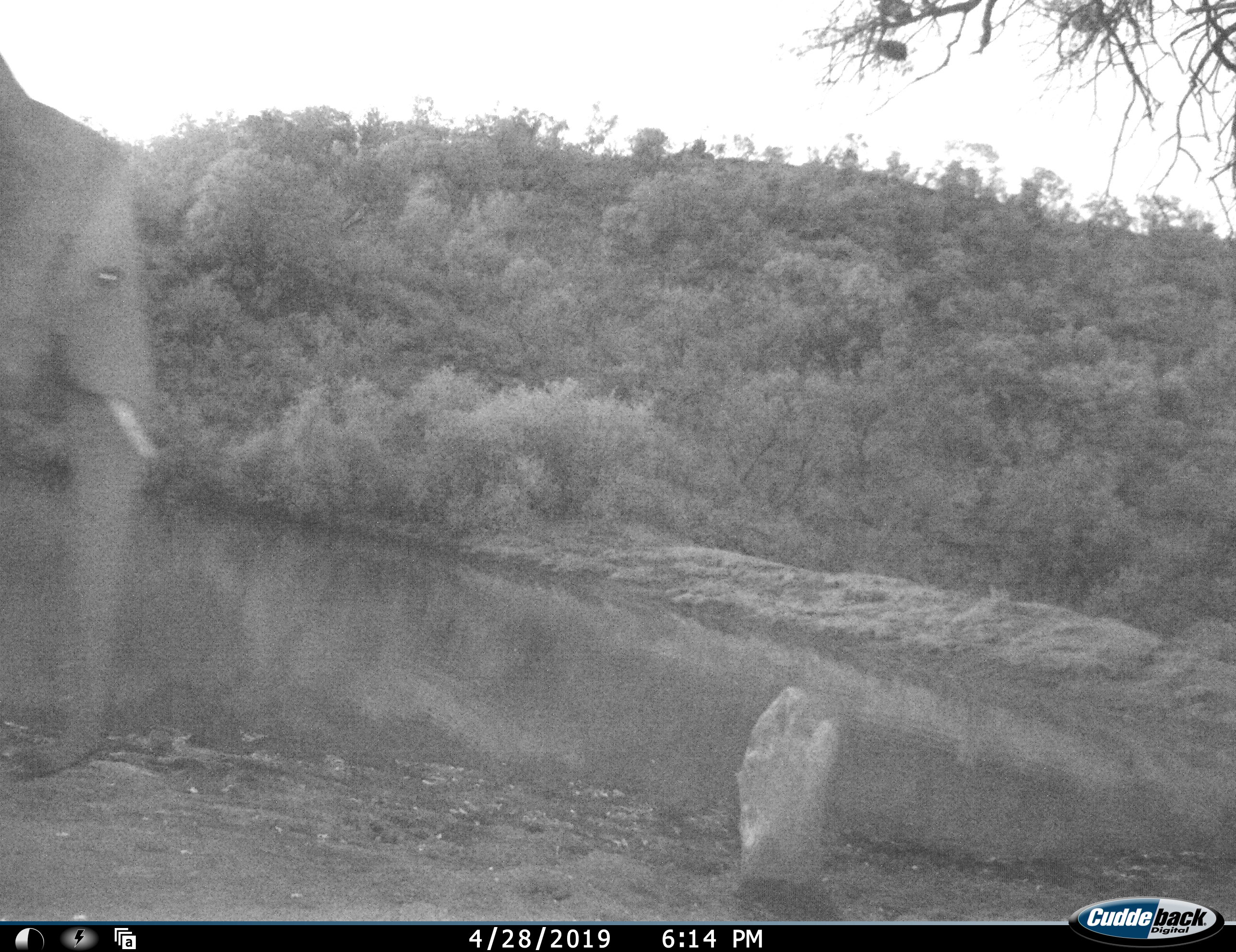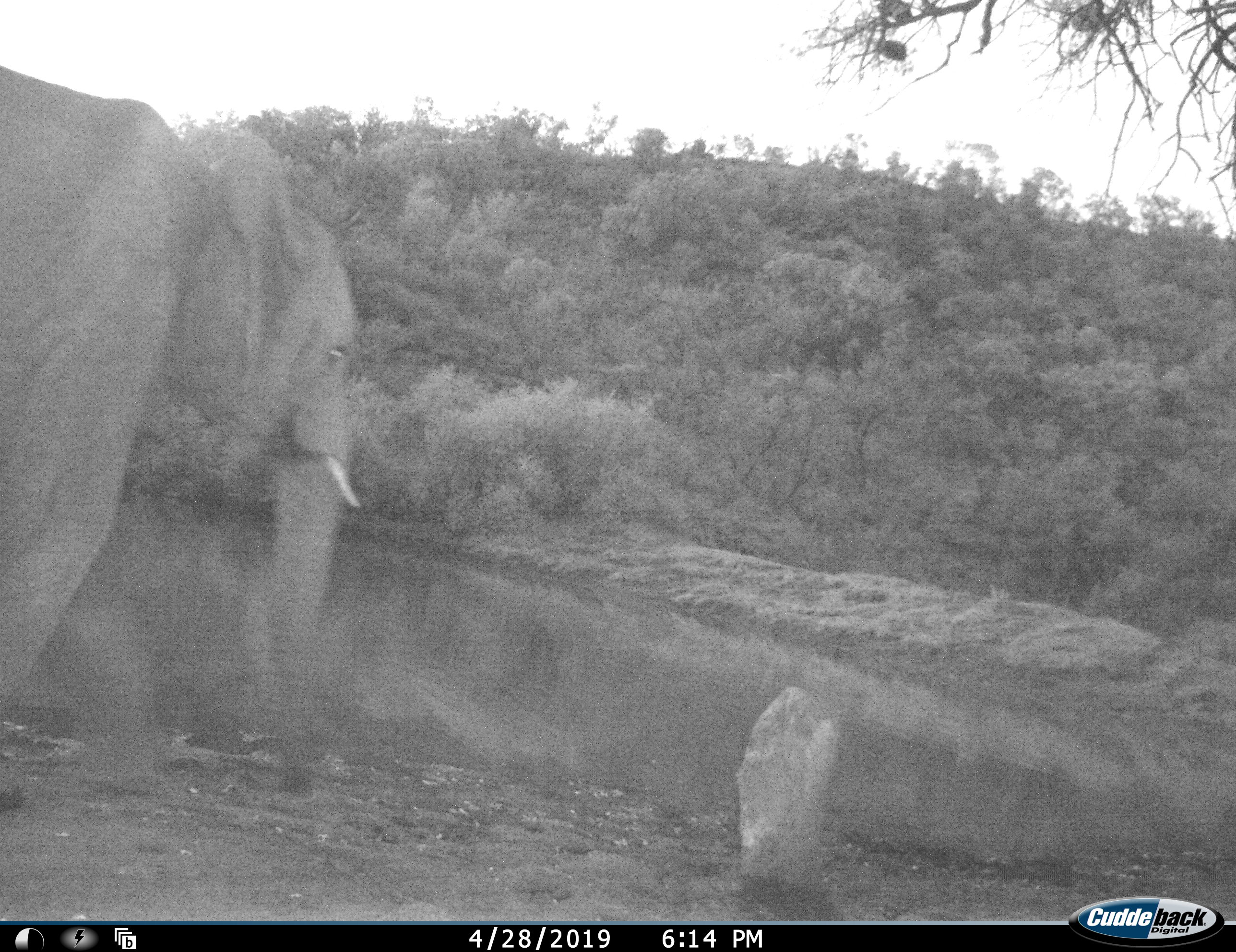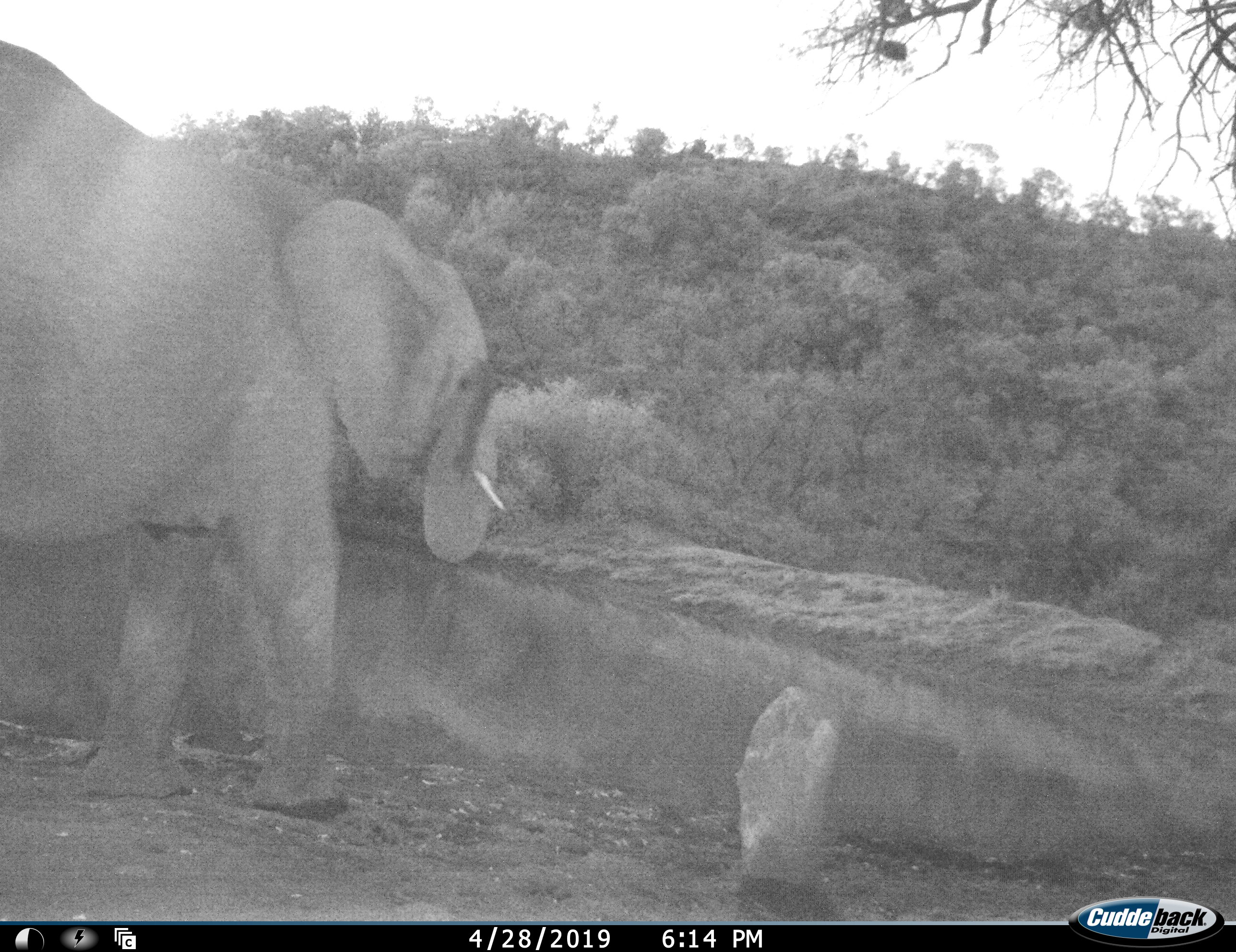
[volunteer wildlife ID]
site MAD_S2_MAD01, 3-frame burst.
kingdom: Animalia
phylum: Chordata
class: Mammalia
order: Proboscidea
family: Elephantidae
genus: Loxodonta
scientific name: Loxodonta africana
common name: african bush elephant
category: elephant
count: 1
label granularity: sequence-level